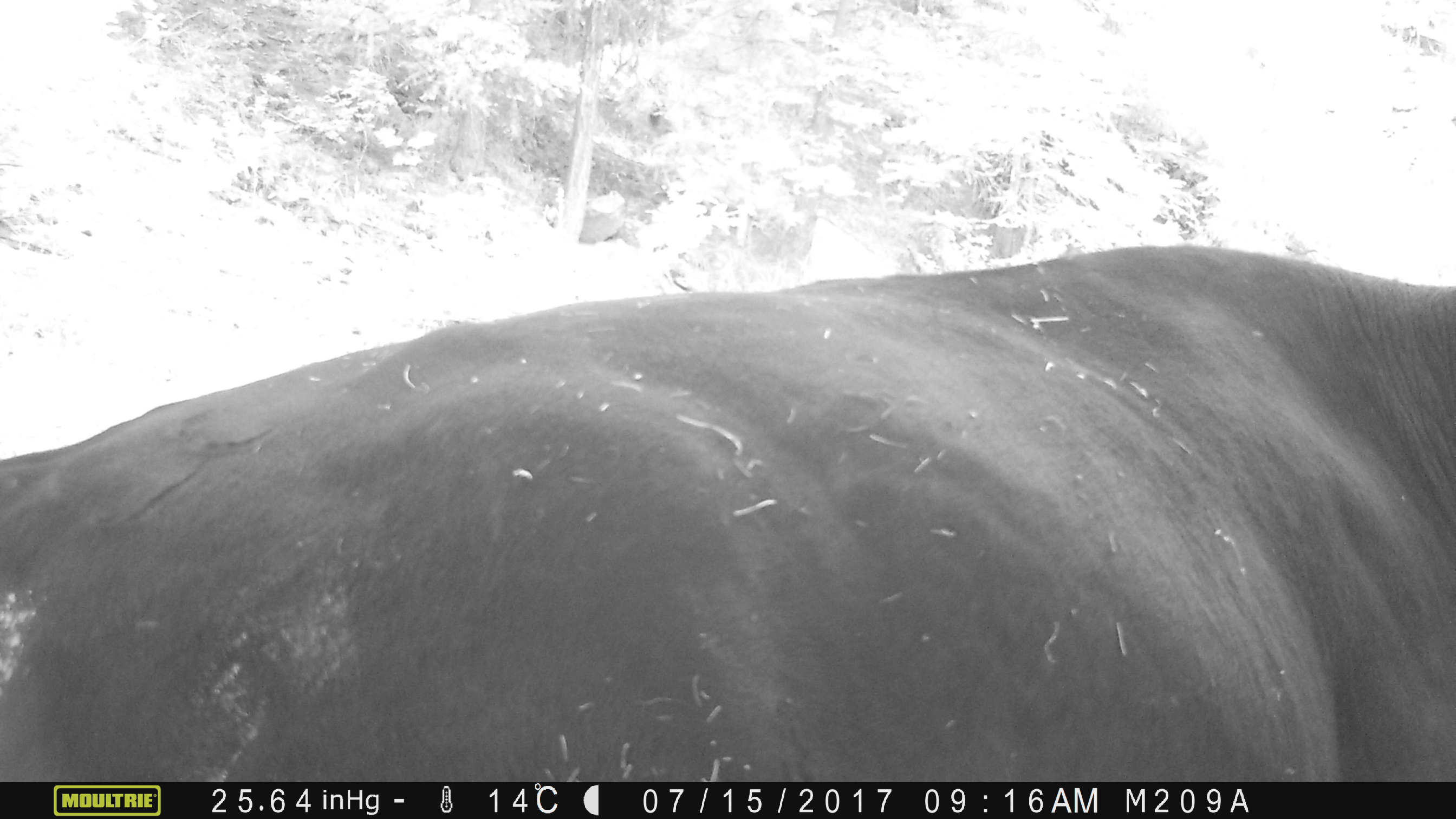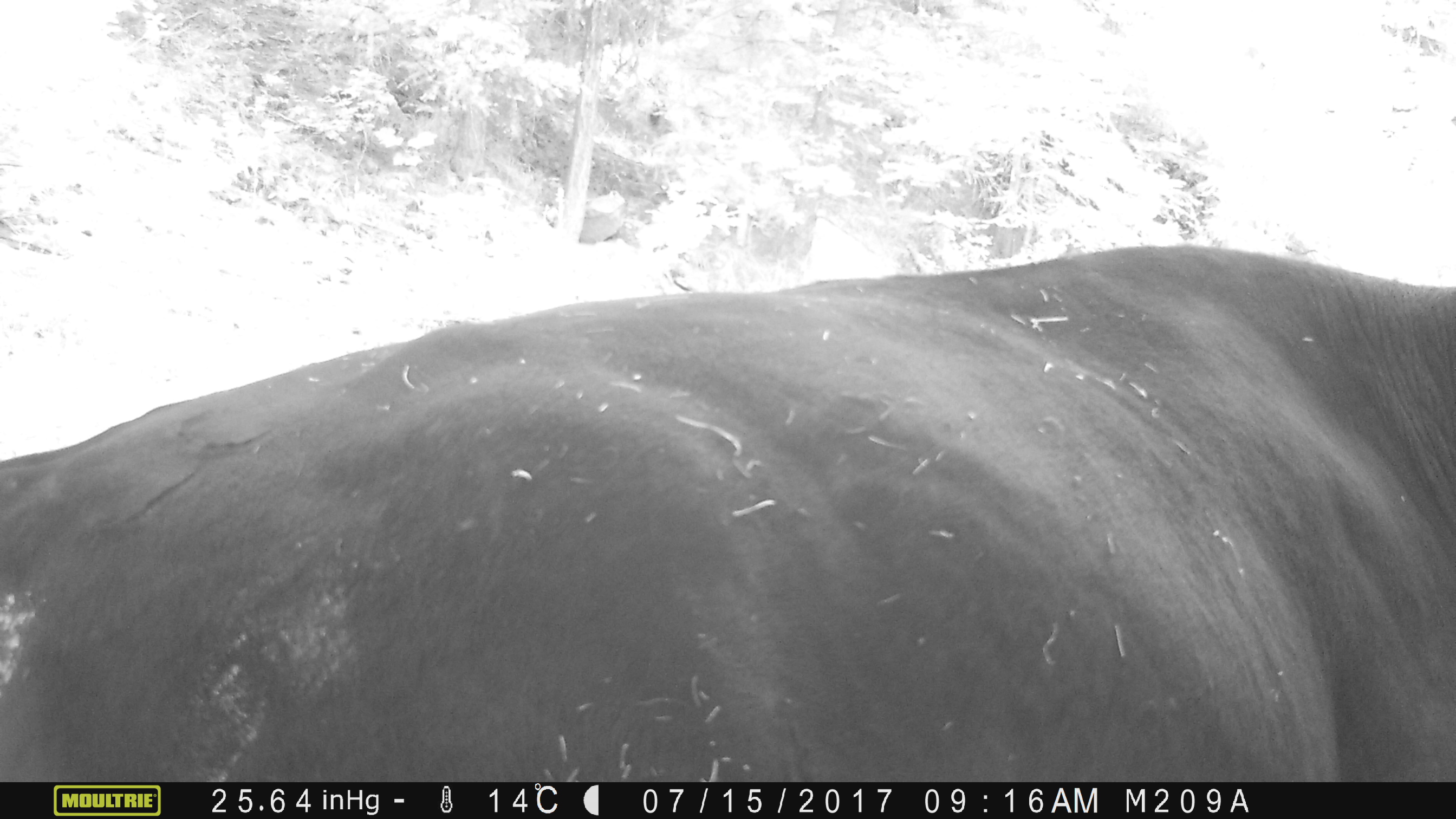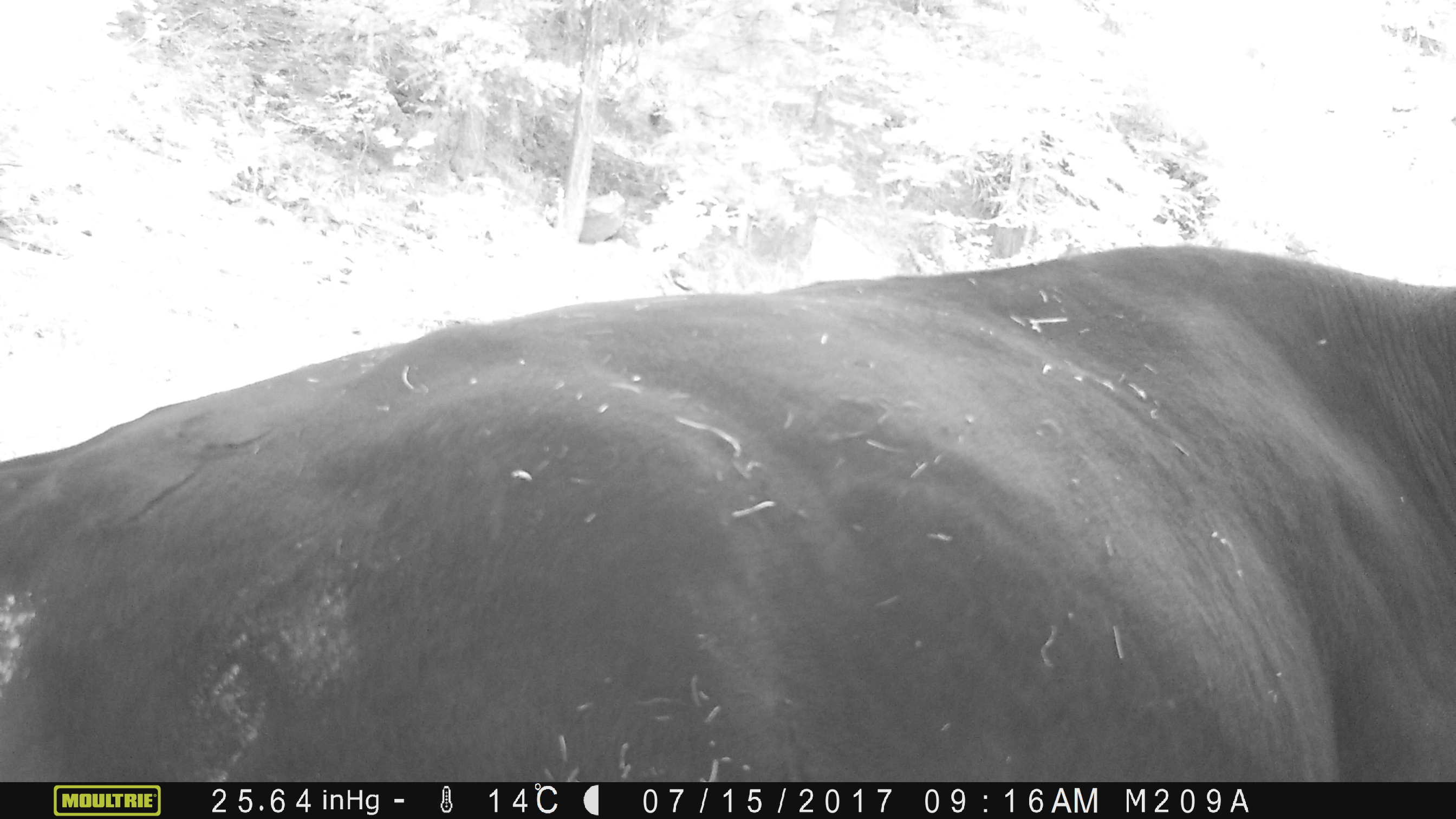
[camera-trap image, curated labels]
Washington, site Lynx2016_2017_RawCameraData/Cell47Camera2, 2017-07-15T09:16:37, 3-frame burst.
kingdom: Animalia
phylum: Chordata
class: Mammalia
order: Artiodactyla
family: Bovidae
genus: Bos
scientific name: Bos taurus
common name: domestic cattle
Domestic cattle (Bos taurus). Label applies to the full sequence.